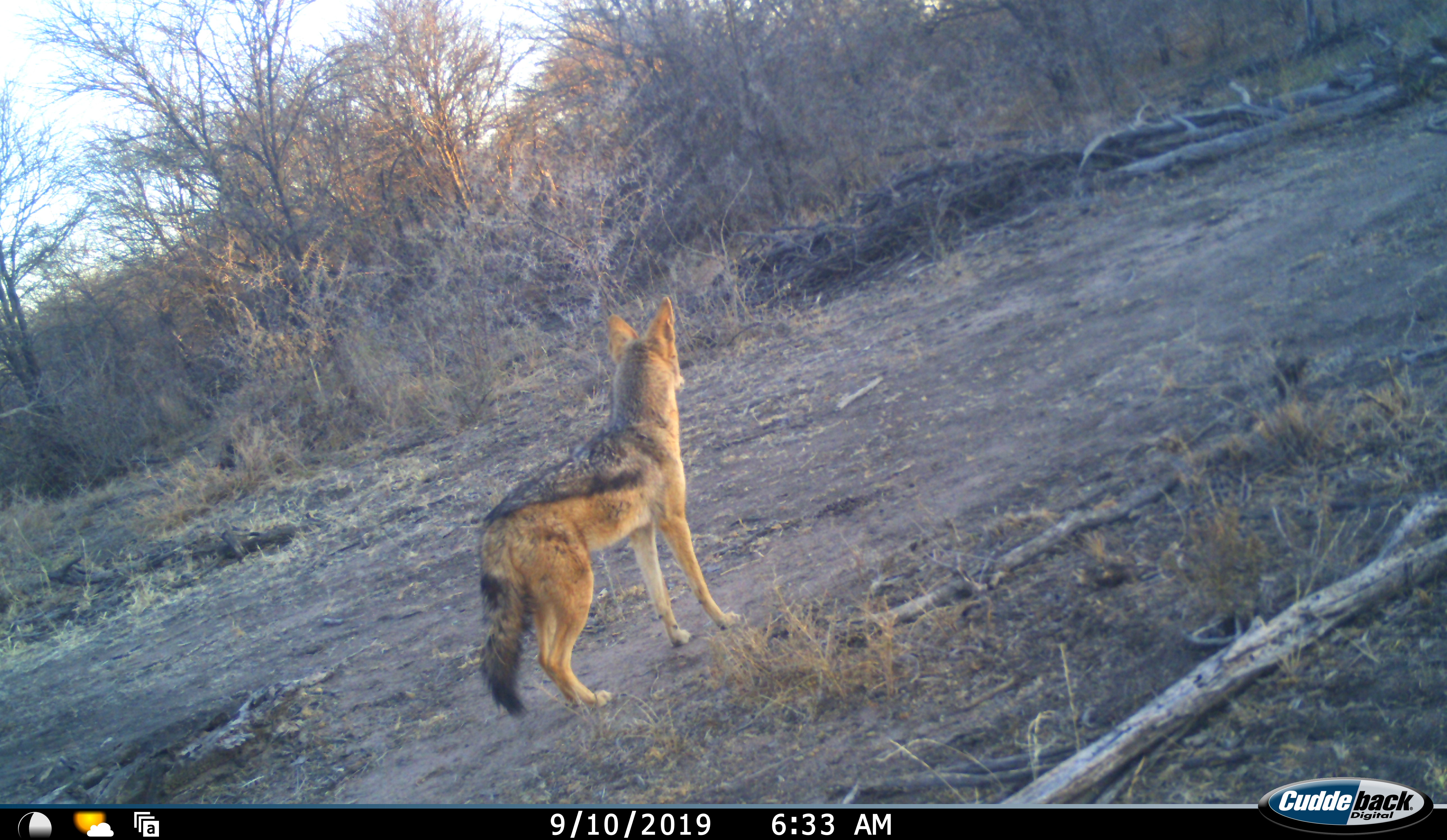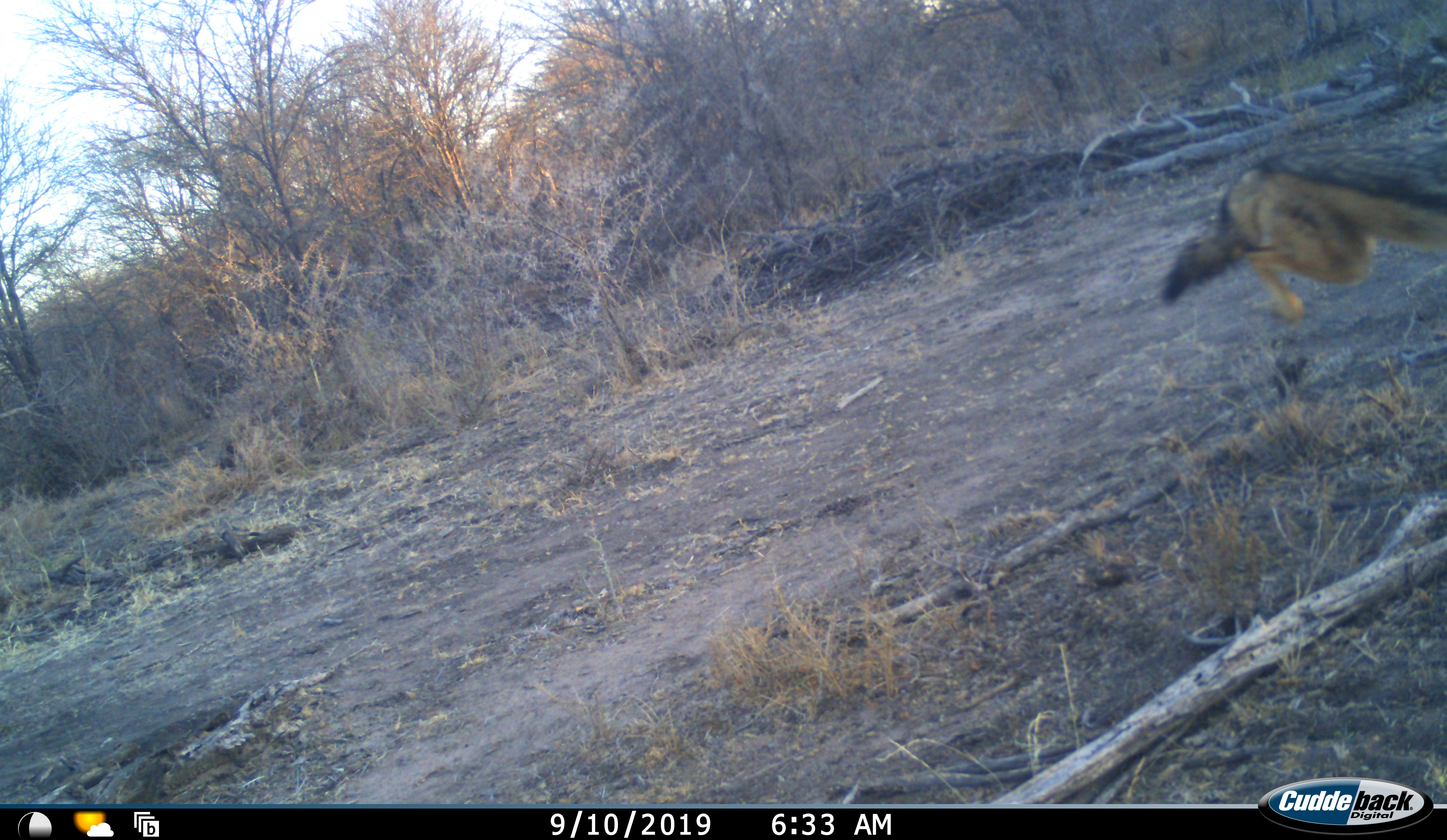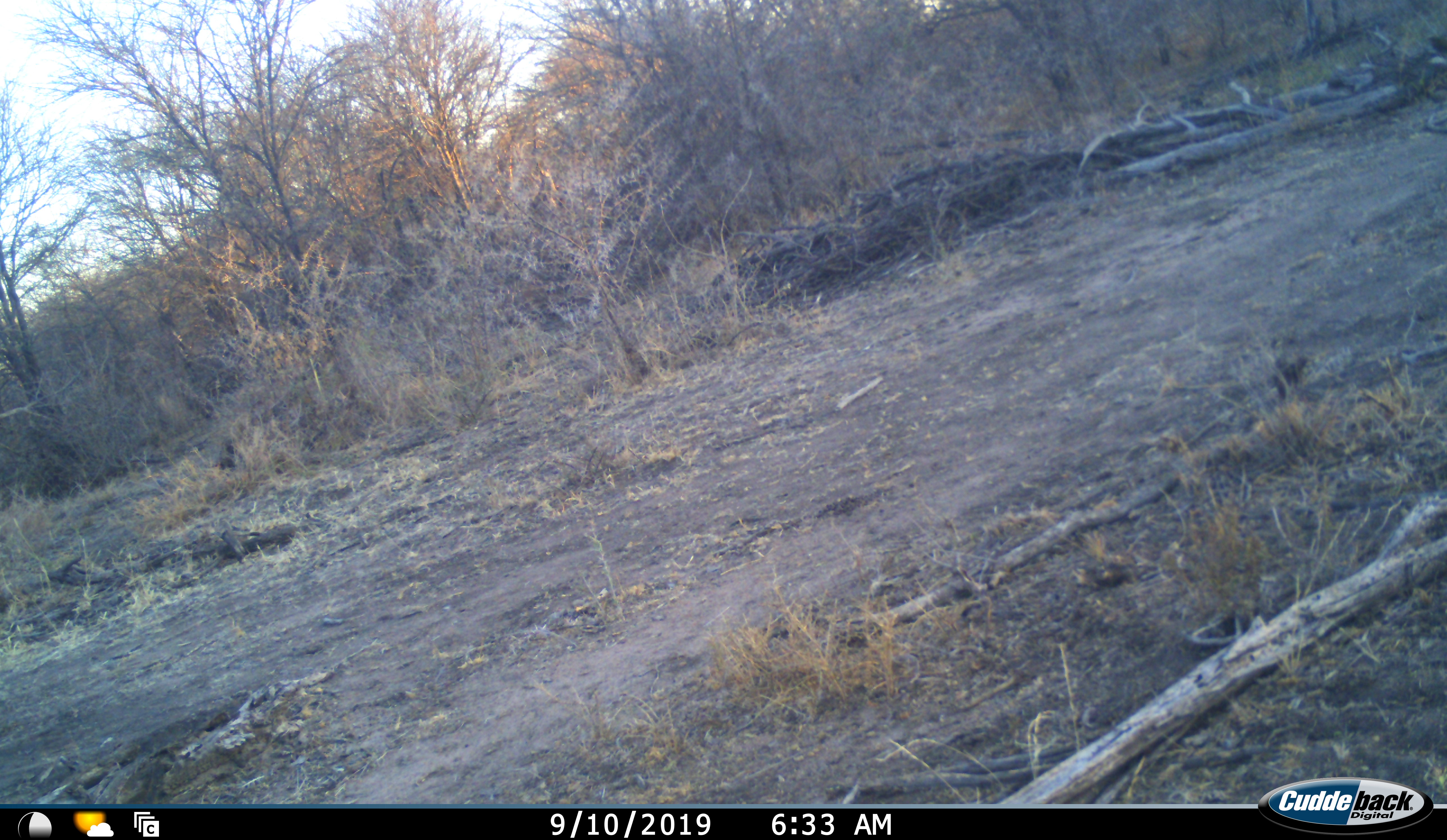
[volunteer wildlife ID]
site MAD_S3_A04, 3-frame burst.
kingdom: Animalia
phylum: Chordata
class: Mammalia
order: Carnivora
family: Canidae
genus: Lupulella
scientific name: Lupulella mesomelas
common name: black-backed jackal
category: jackalblackbacked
Jackalblackbacked (black-backed jackal) (Lupulella mesomelas), count 1. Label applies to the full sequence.